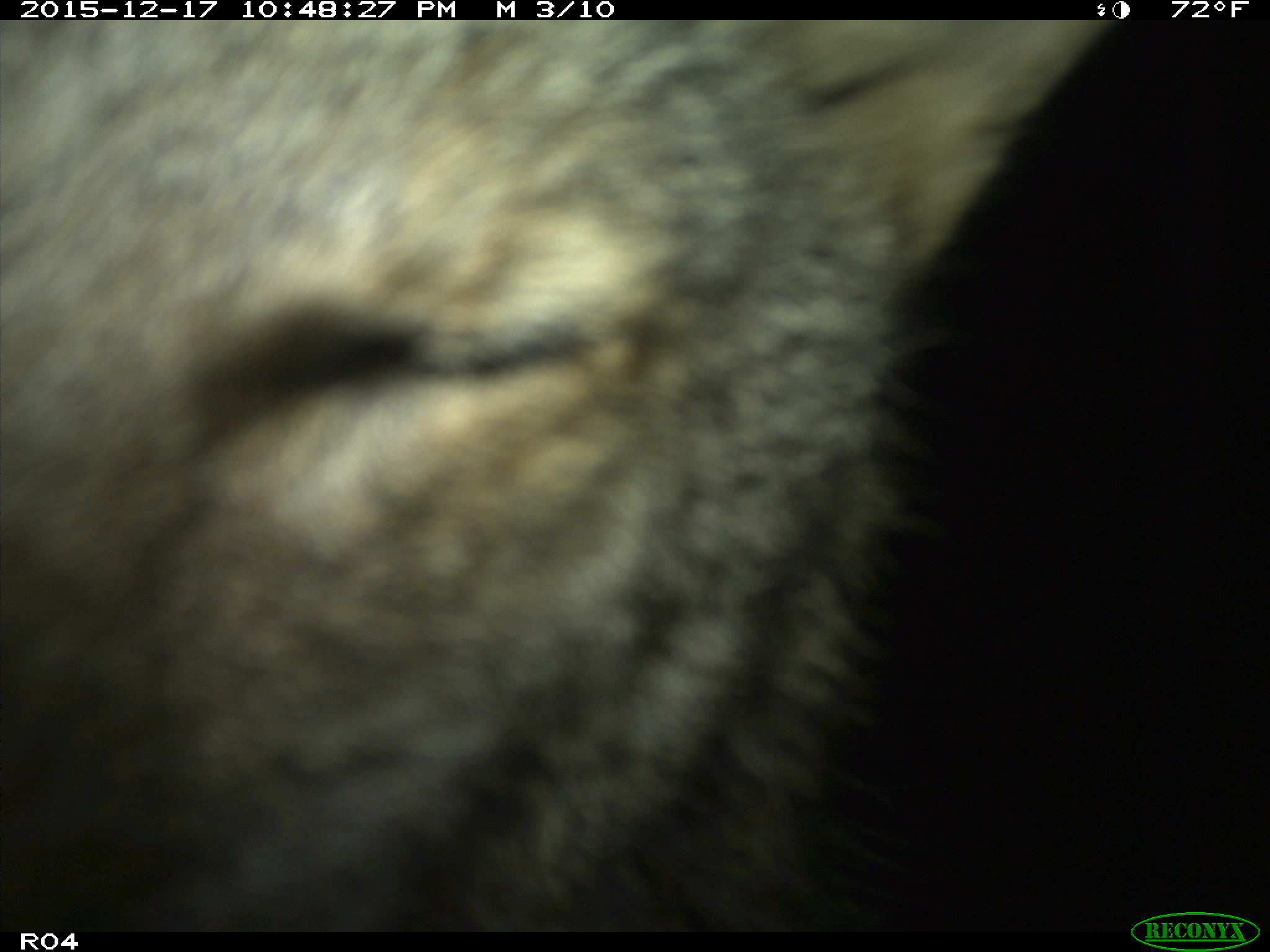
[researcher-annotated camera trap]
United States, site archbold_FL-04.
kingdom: Animalia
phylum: Chordata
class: Mammalia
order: Carnivora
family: Canidae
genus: Canis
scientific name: Canis latrans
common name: coyote